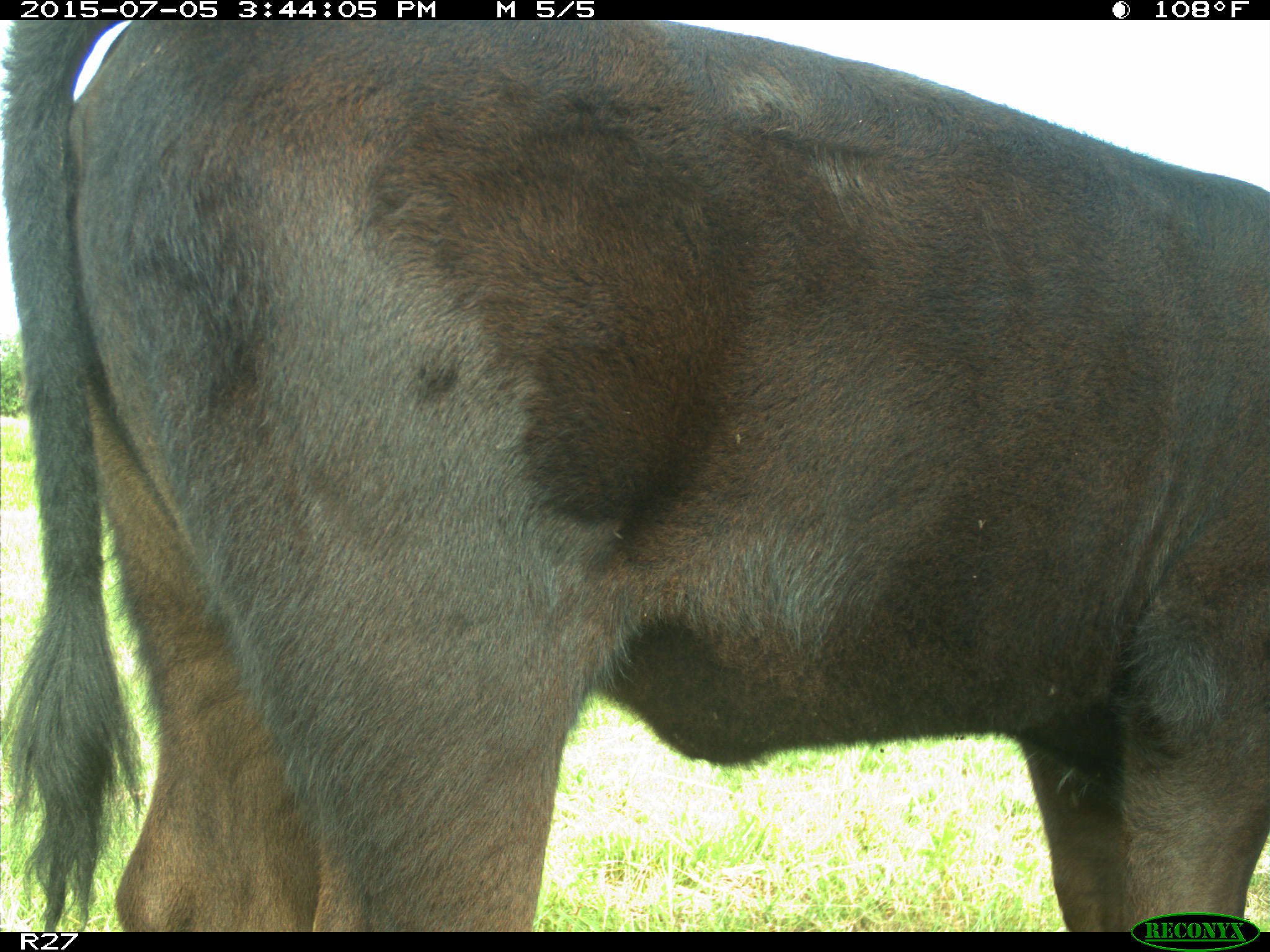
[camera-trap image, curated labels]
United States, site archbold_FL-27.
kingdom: Animalia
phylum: Chordata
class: Mammalia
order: Artiodactyla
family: Bovidae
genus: Bos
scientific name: Bos taurus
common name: domestic cow